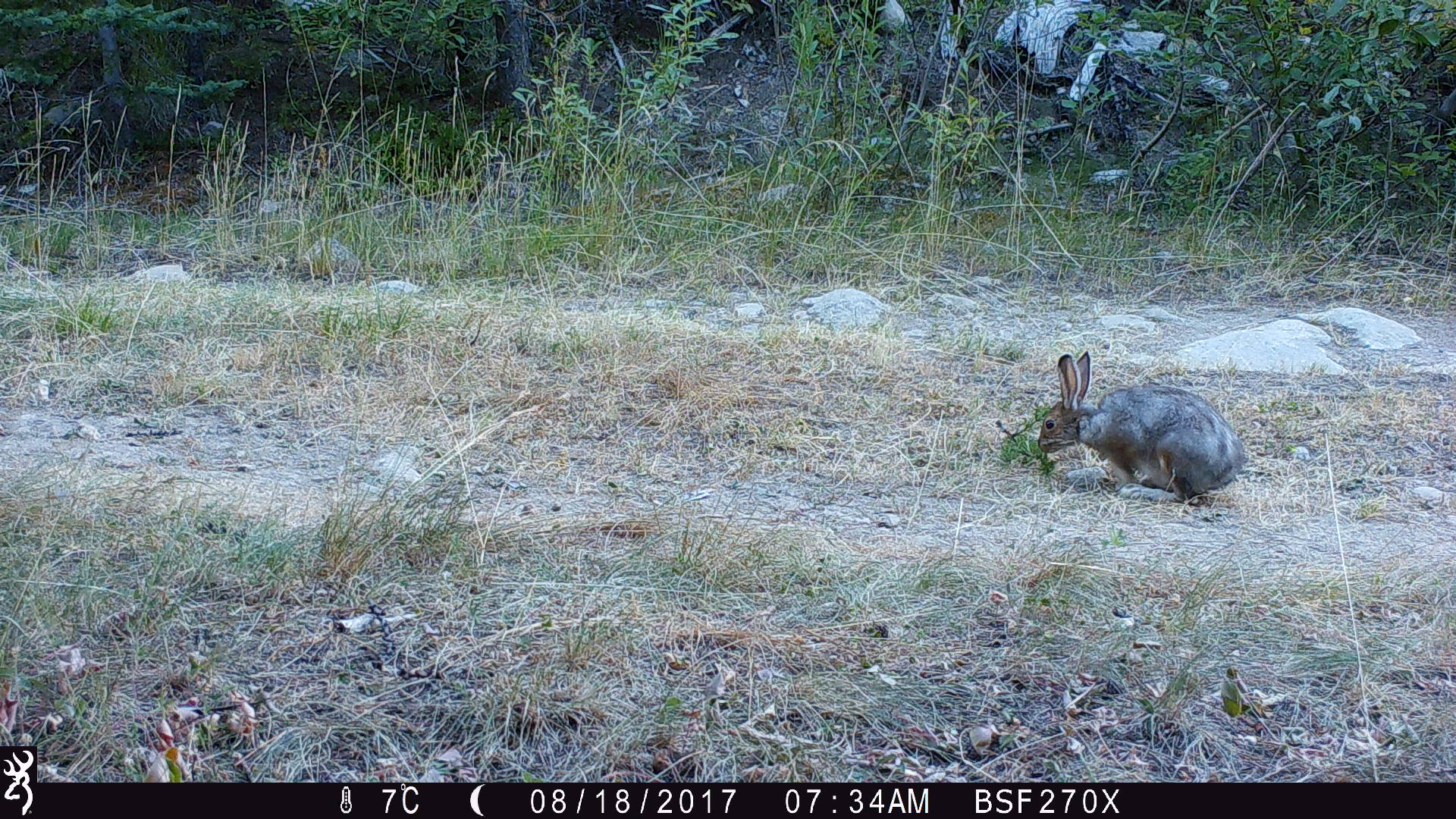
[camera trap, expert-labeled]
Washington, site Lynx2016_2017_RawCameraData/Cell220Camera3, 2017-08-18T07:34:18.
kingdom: Animalia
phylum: Chordata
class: Mammalia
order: Lagomorpha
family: Leporidae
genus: Lepus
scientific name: Lepus americanus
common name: snowshoe hare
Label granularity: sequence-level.